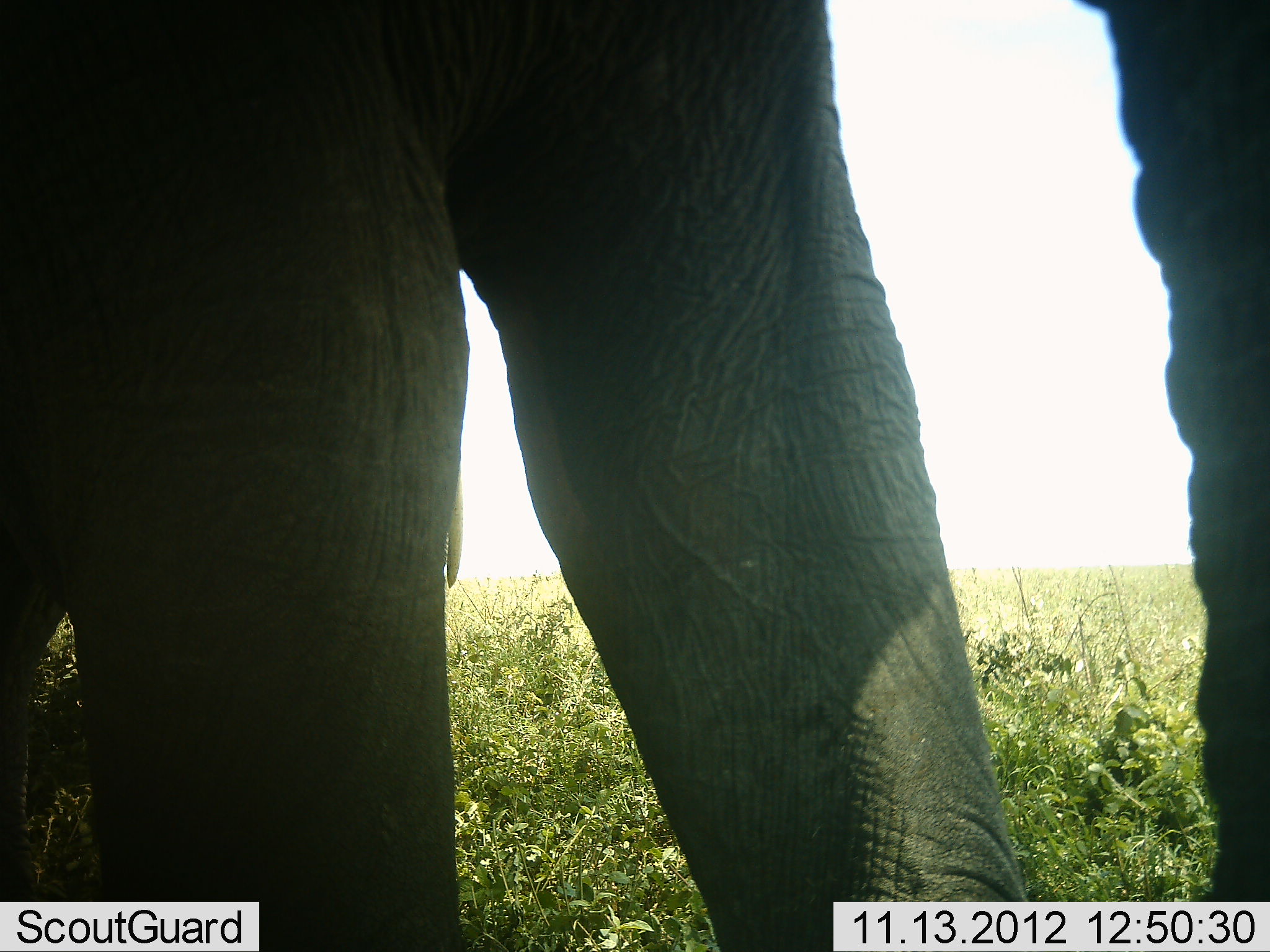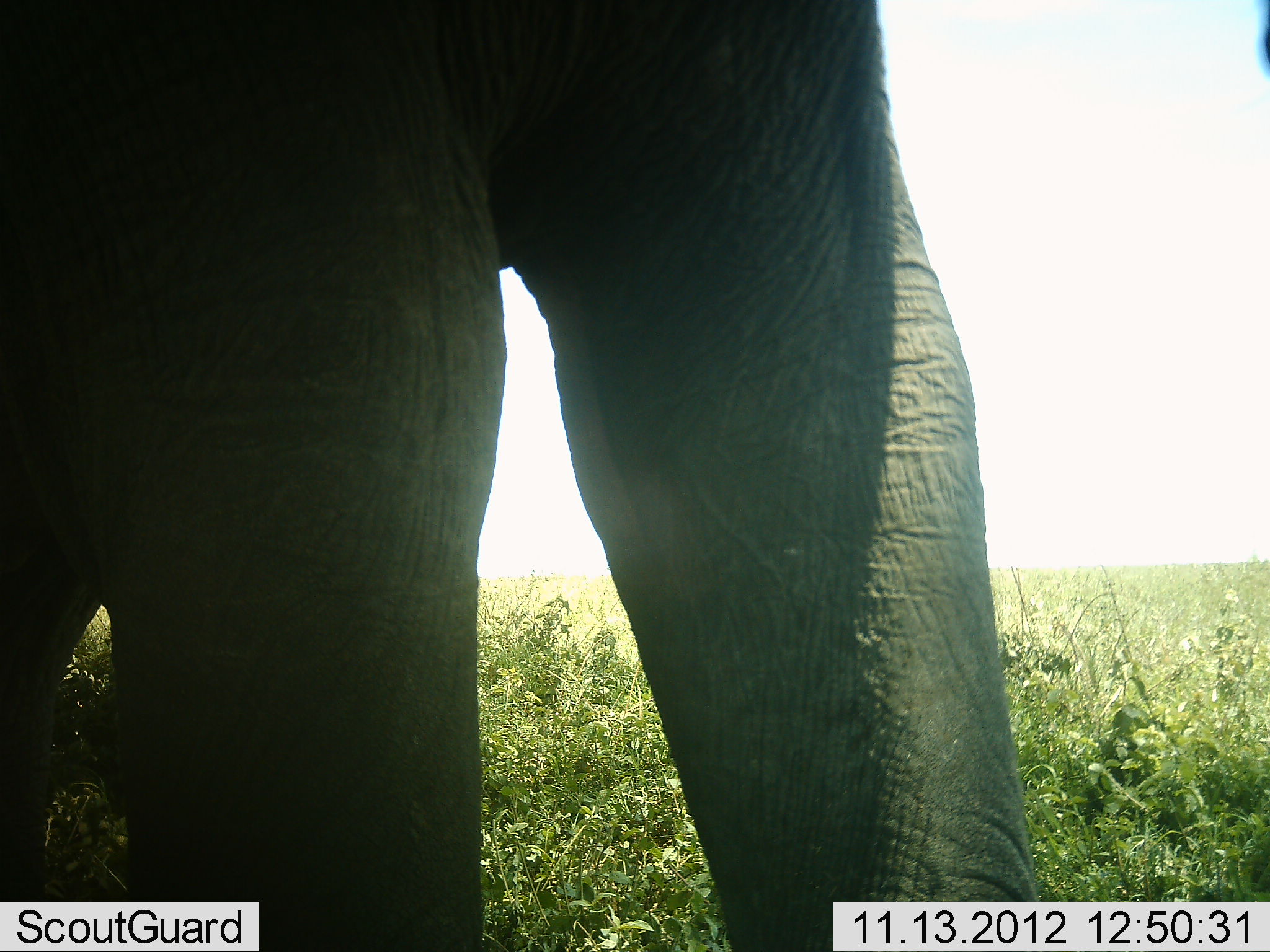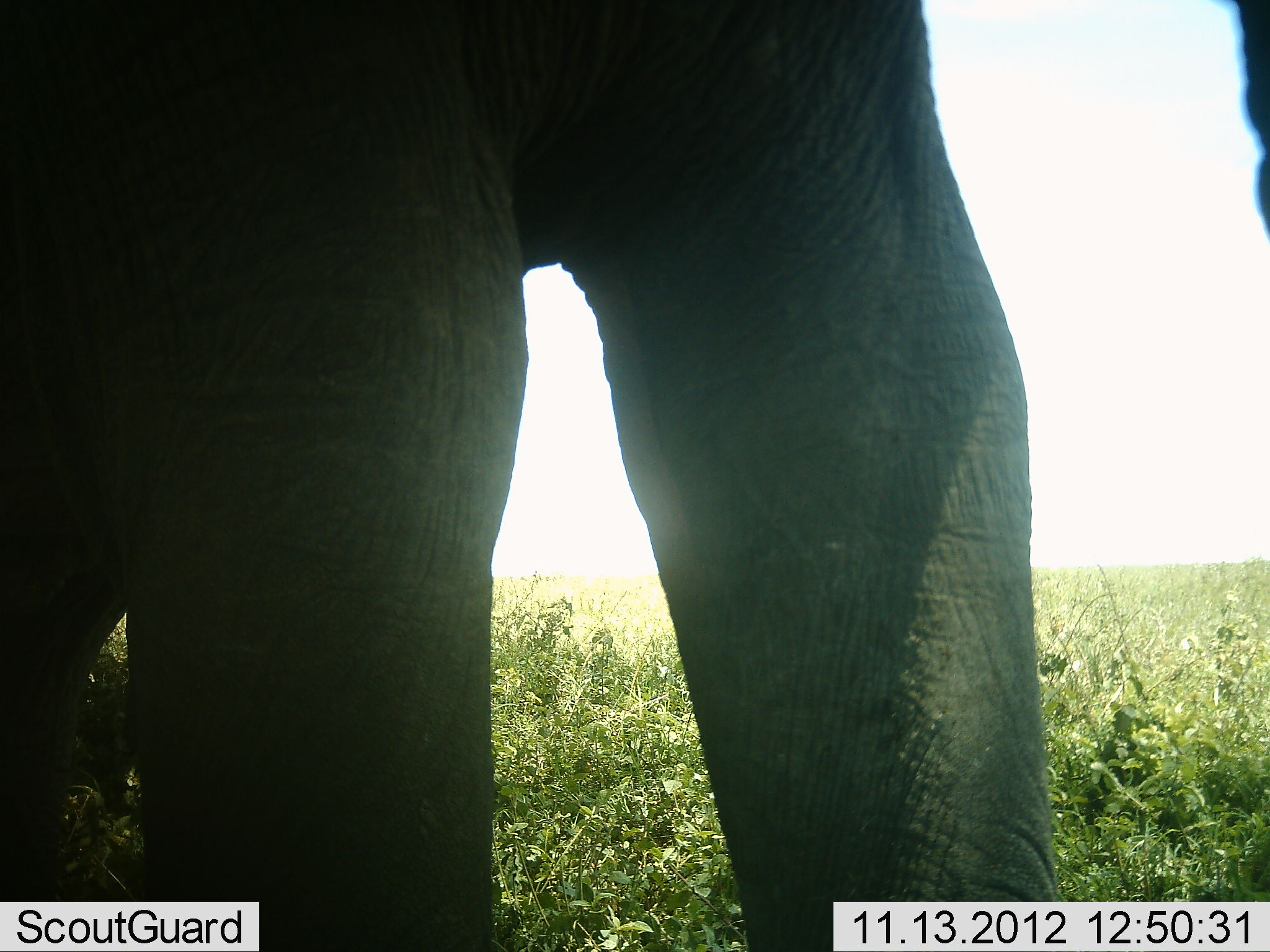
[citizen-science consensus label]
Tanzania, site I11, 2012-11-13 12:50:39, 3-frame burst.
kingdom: Animalia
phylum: Chordata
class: Mammalia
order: Proboscidea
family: Elephantidae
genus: Loxodonta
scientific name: Loxodonta africana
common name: african bush elephant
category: elephant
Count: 1.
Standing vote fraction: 70%.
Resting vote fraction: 0%.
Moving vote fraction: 40%.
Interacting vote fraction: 0%.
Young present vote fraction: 0%.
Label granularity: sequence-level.